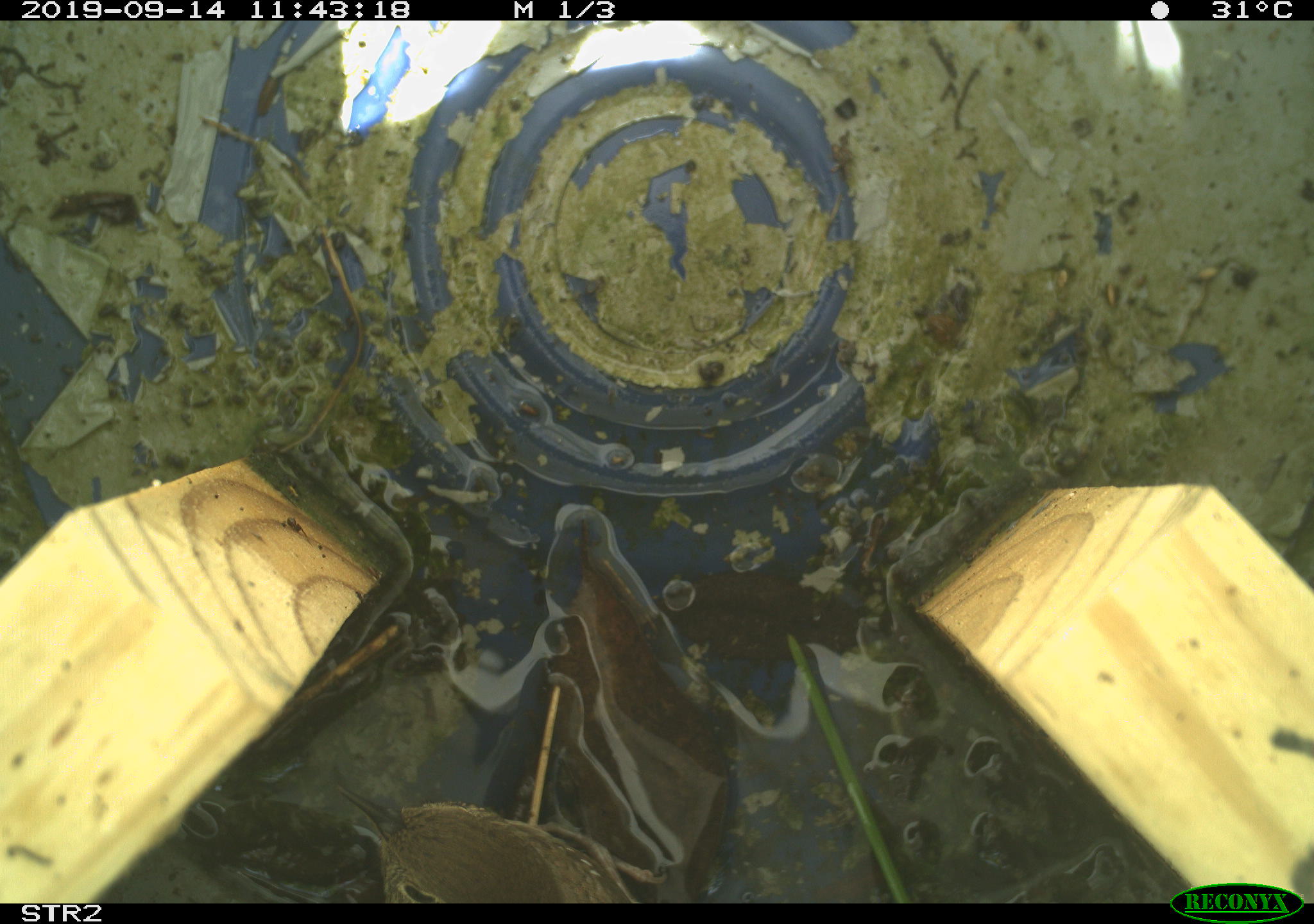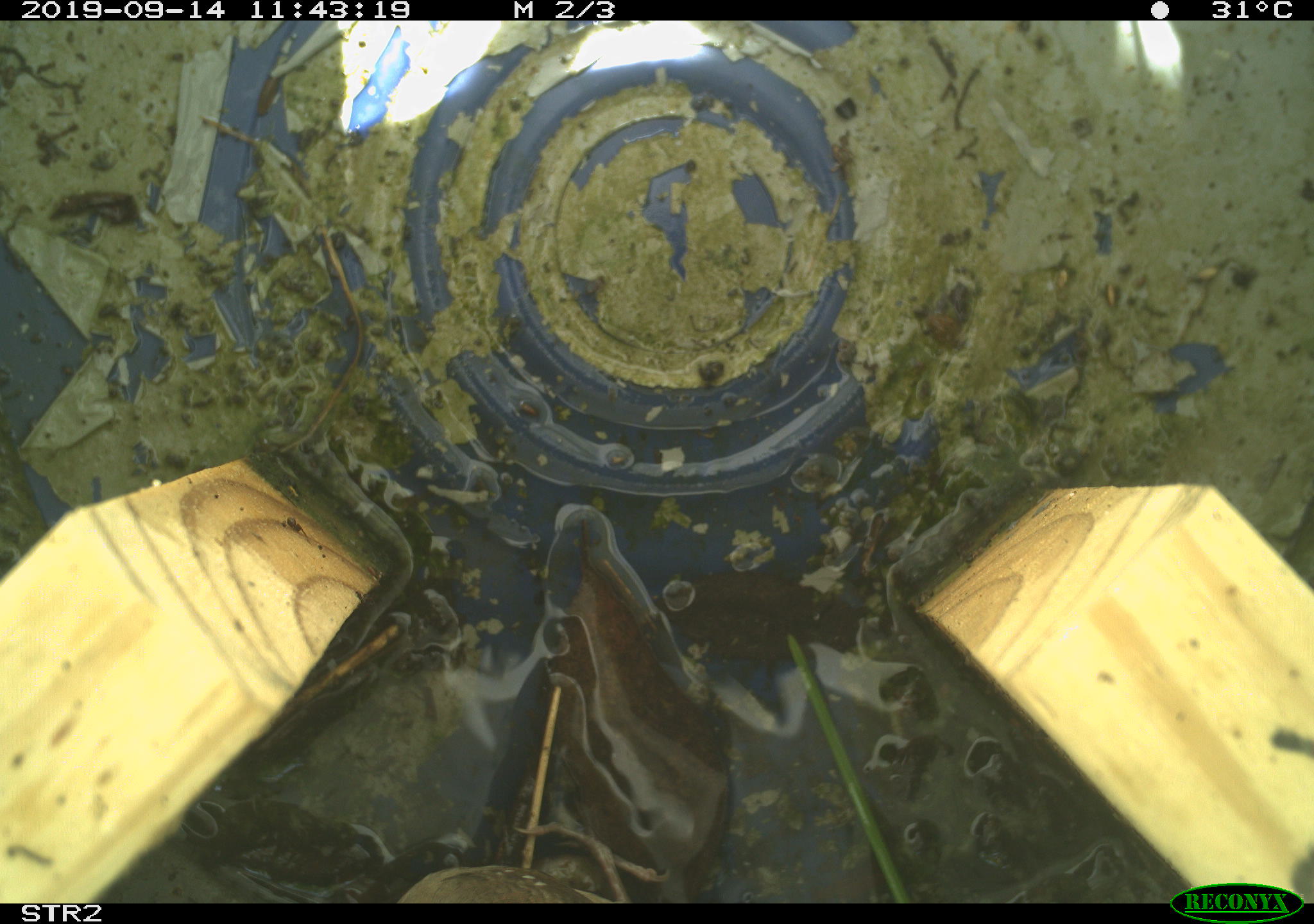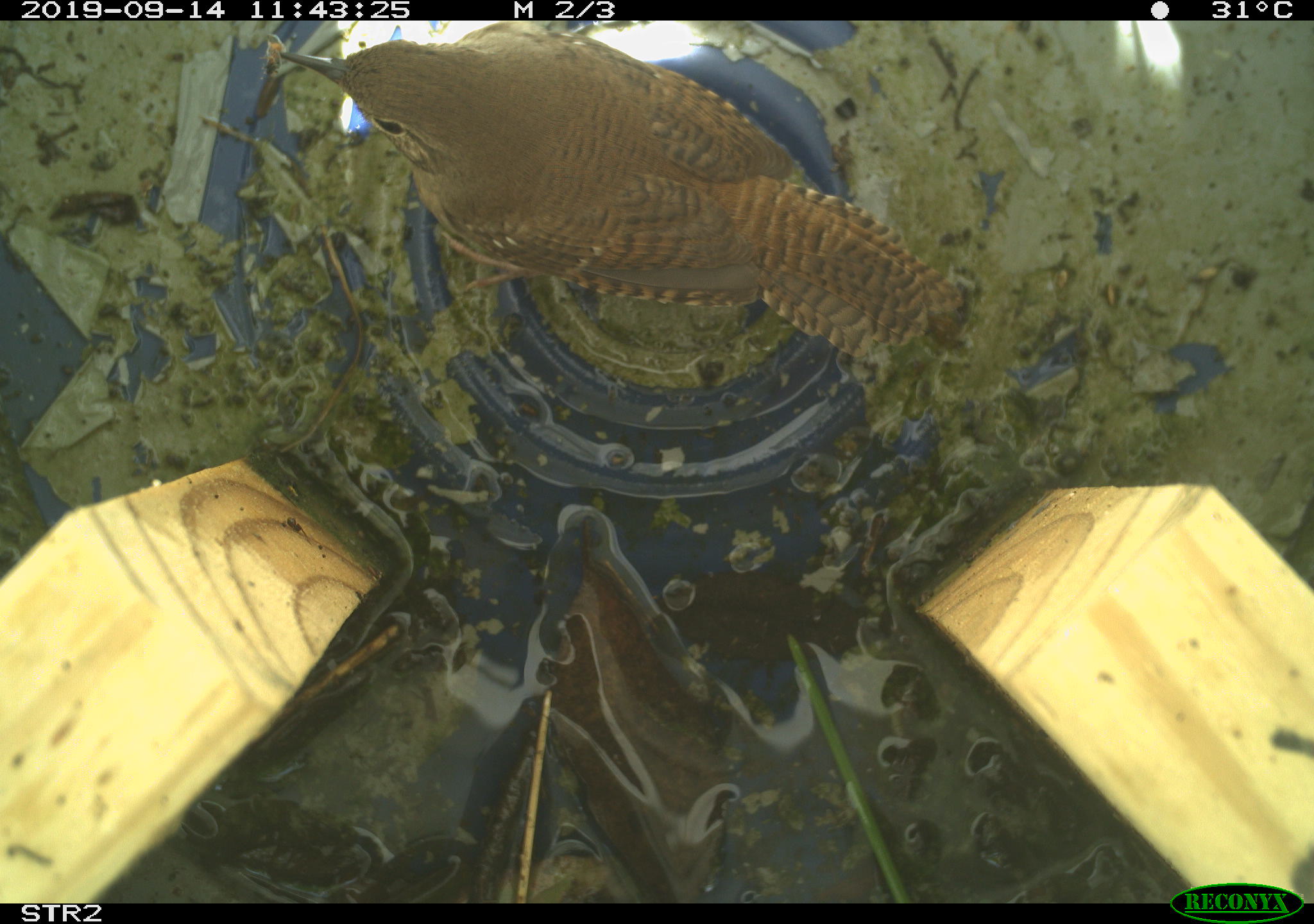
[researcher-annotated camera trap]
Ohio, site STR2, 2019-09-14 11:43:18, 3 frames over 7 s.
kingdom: Animalia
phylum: Chordata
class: Aves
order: Passeriformes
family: Troglodytidae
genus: Troglodytes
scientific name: Troglodytes aedon aedon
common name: northern house wren